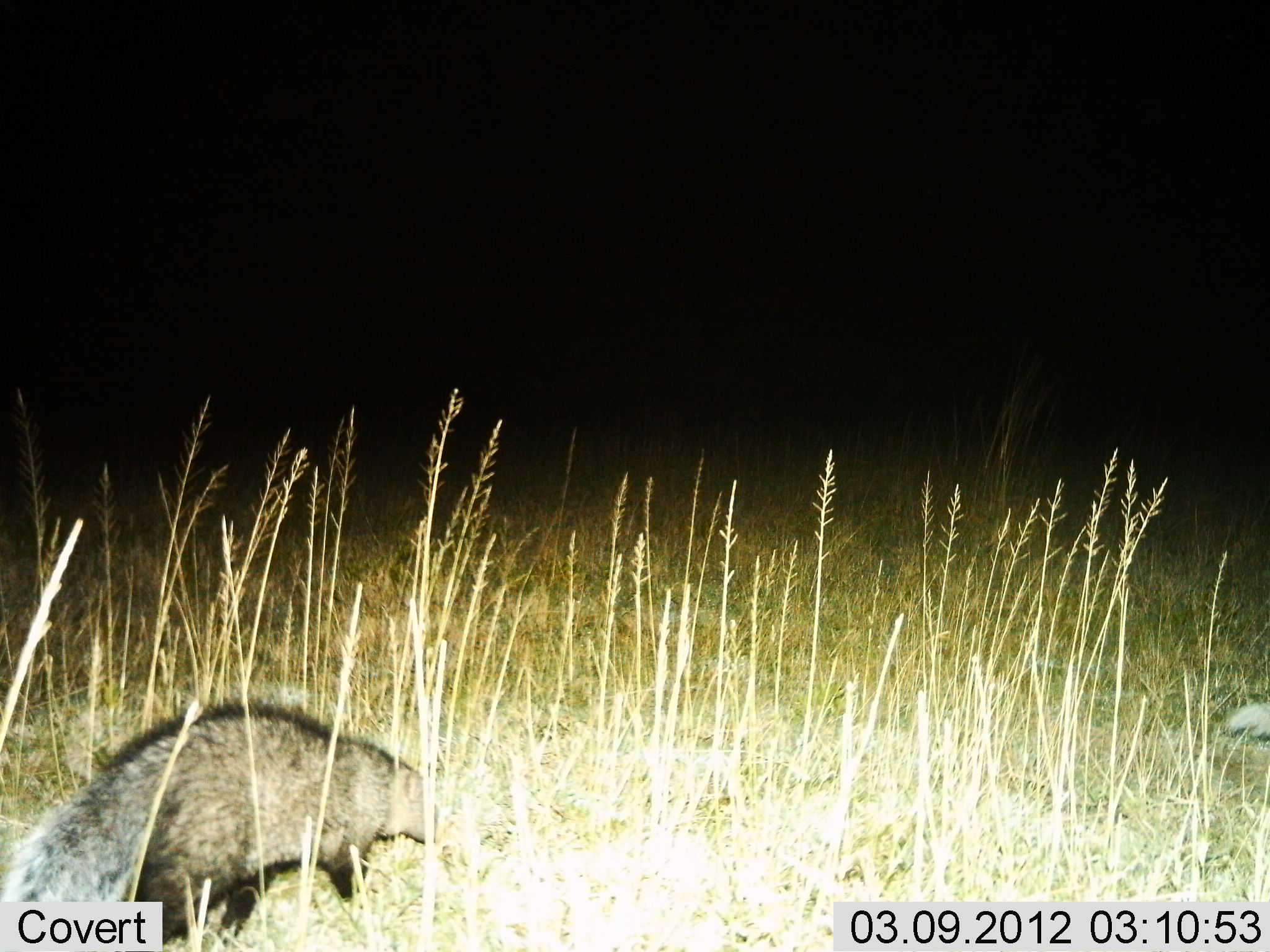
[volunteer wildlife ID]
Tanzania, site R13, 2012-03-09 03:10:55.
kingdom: Animalia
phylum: Chordata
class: Mammalia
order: Carnivora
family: Herpestidae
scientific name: Herpestidae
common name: mongoose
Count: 1.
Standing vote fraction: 8%.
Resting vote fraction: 0%.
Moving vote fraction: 92%.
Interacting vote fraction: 0%.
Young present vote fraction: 0%.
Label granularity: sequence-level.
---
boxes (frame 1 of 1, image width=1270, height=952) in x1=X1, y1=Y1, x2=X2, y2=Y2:
animal: x1=2, y1=691, x2=451, y2=950; x1=1220, y1=695, x2=1270, y2=753